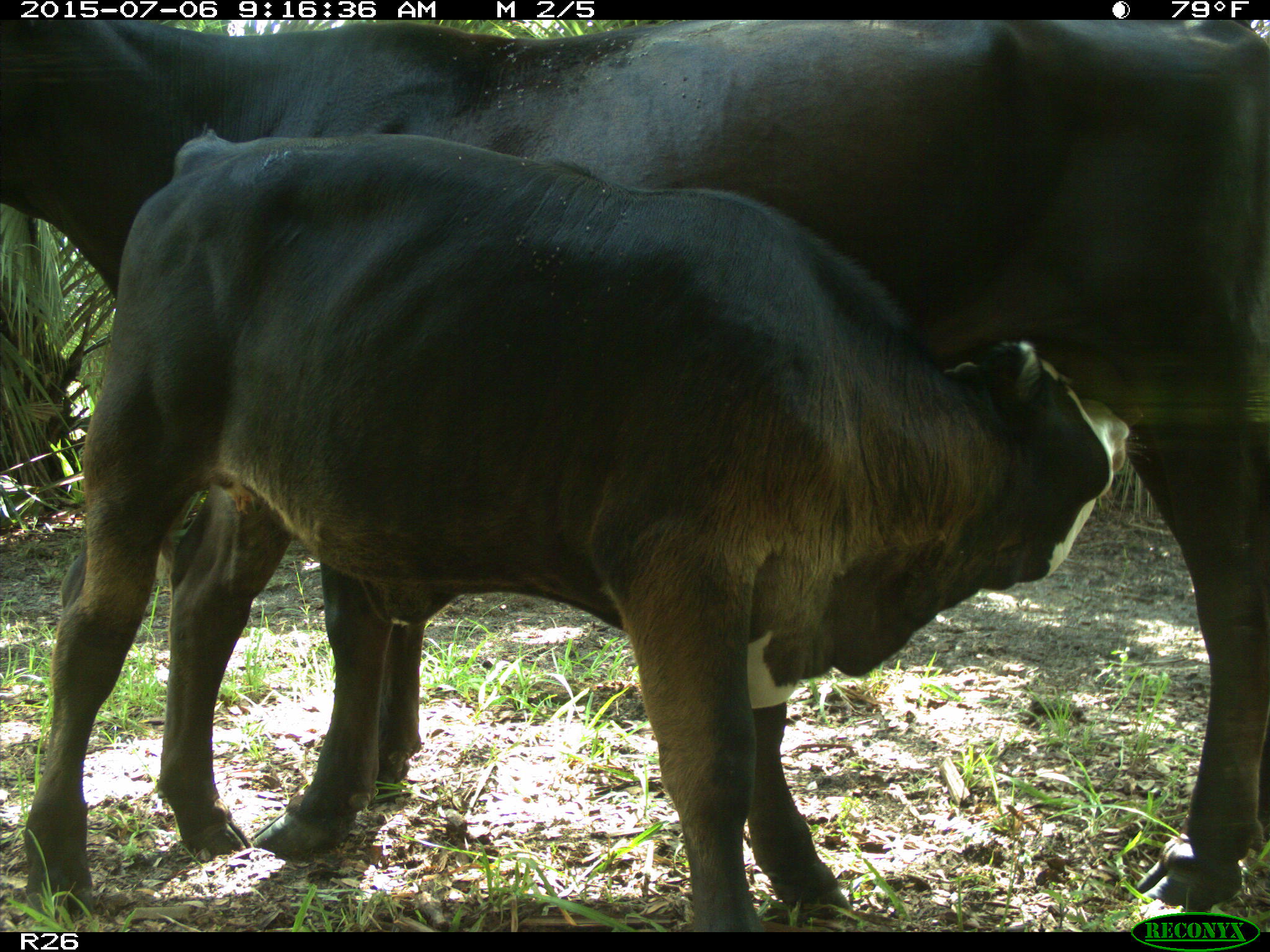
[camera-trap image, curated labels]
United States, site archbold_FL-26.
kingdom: Animalia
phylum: Chordata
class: Mammalia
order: Artiodactyla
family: Bovidae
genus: Bos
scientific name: Bos taurus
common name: domestic cow